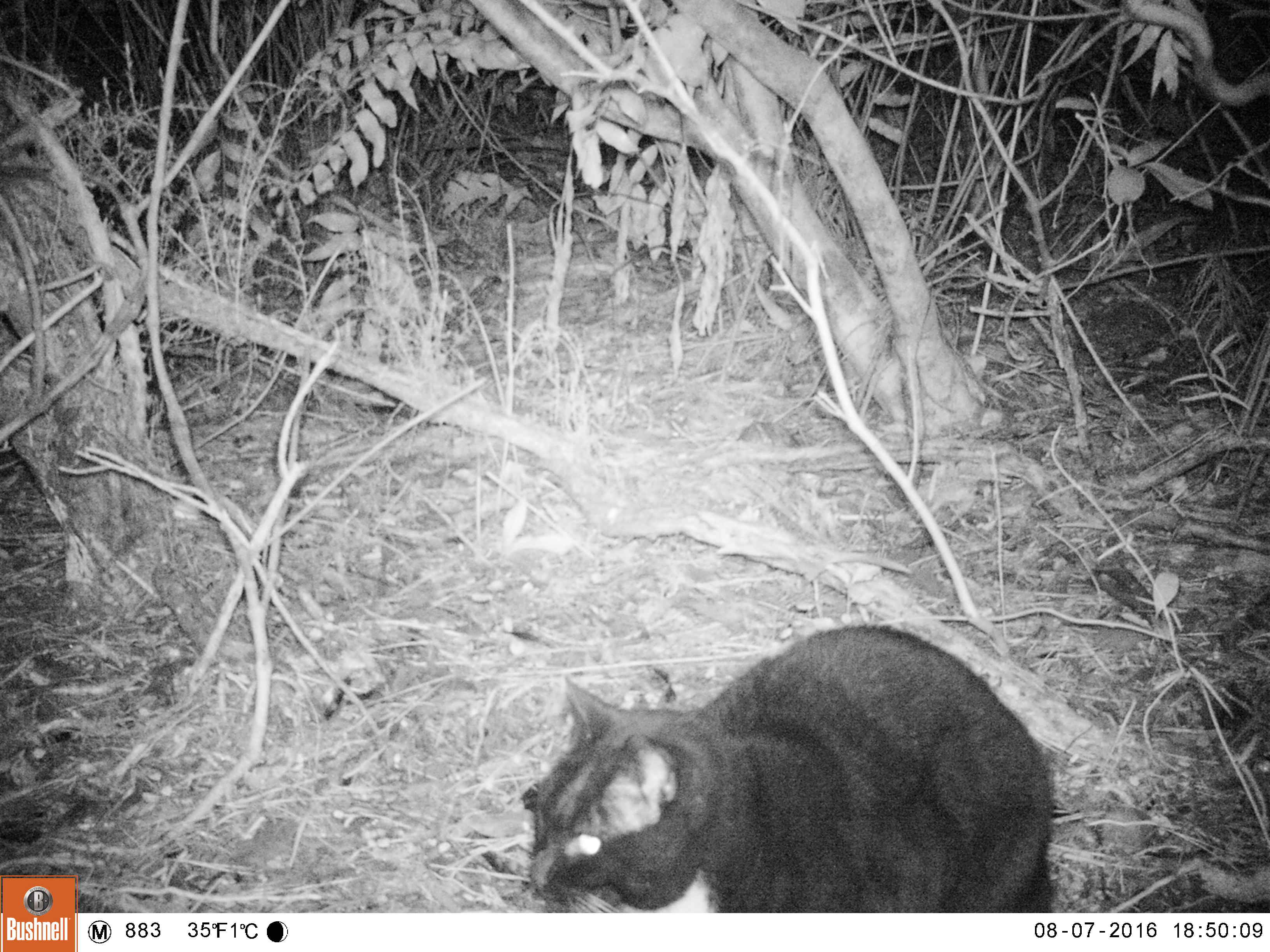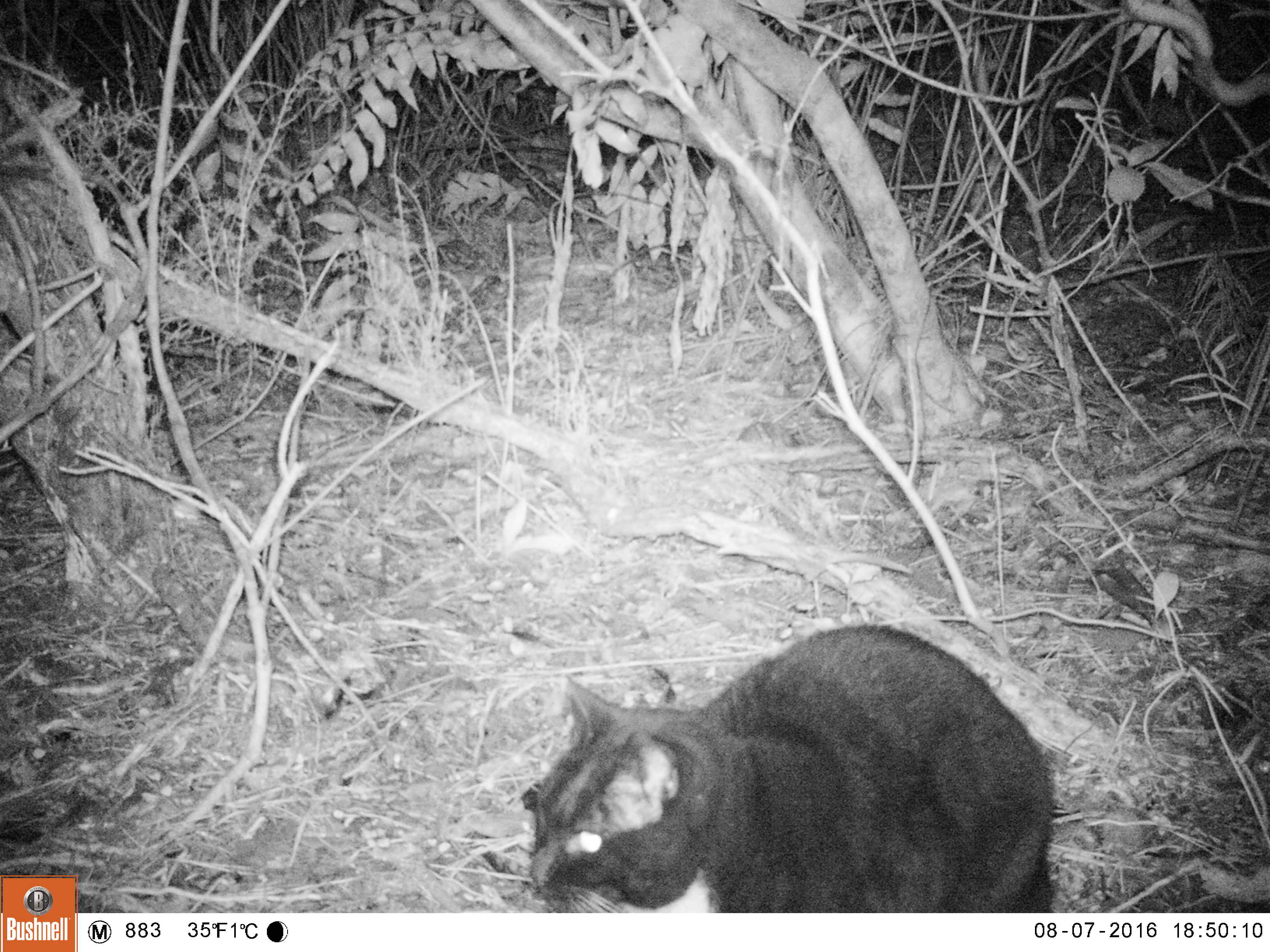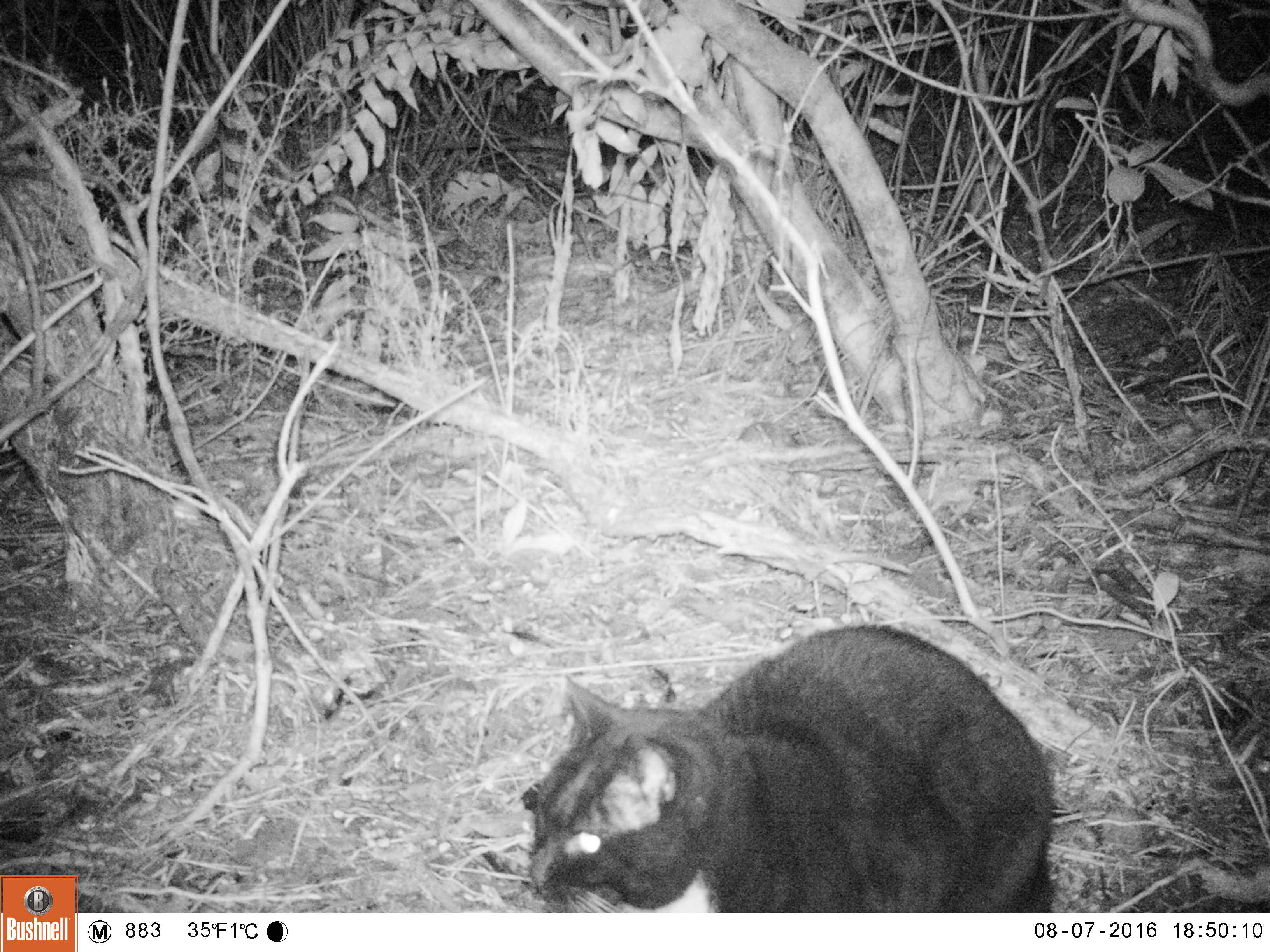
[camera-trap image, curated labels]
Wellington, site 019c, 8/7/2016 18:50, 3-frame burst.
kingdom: Animalia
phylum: Chordata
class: Mammalia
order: Carnivora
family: Felidae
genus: Felis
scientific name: Felis catus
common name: cat